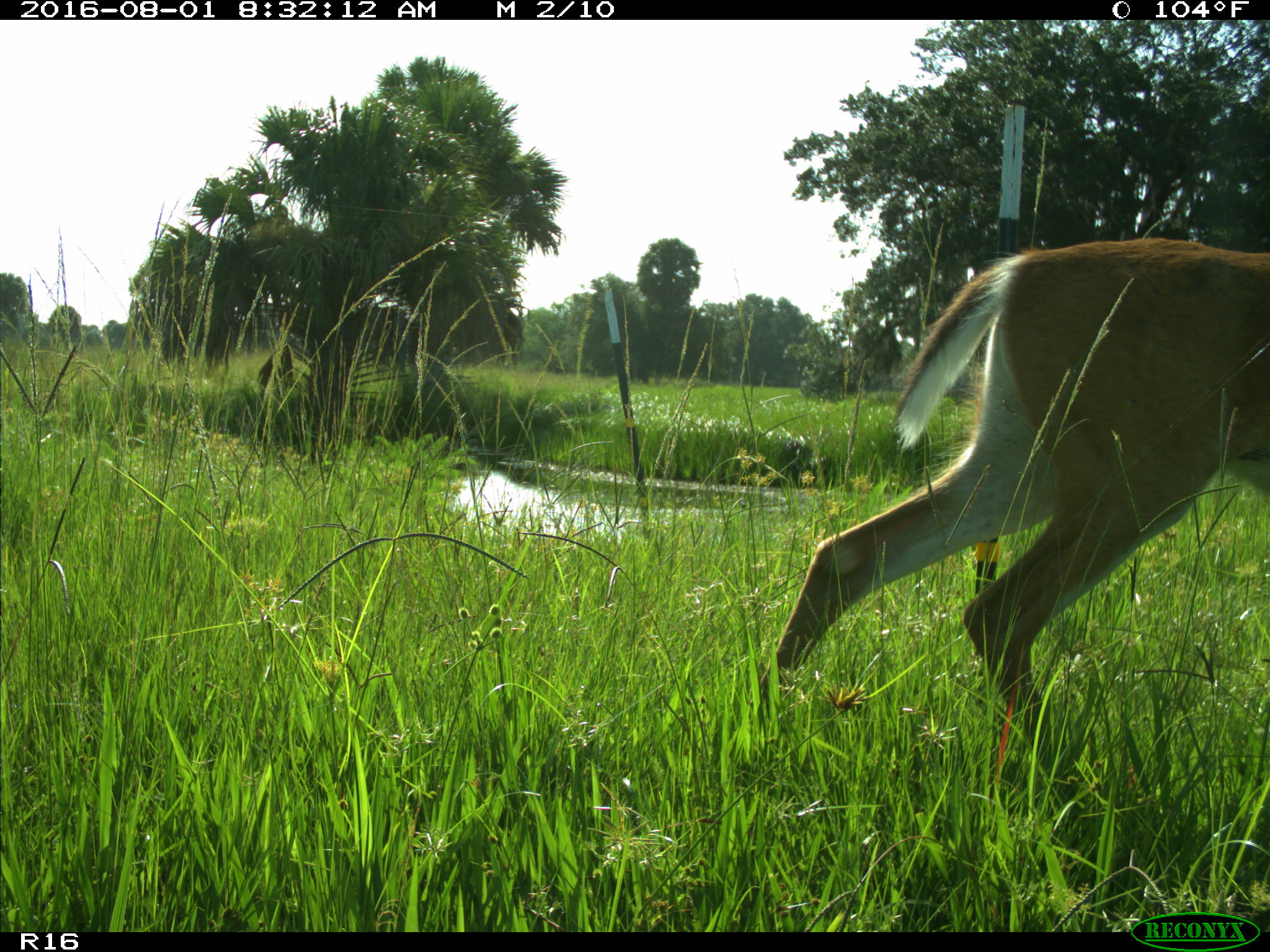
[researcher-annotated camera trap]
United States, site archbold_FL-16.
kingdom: Animalia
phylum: Chordata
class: Mammalia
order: Artiodactyla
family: Cervidae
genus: Odocoileus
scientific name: Odocoileus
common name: deer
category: unidentified deer